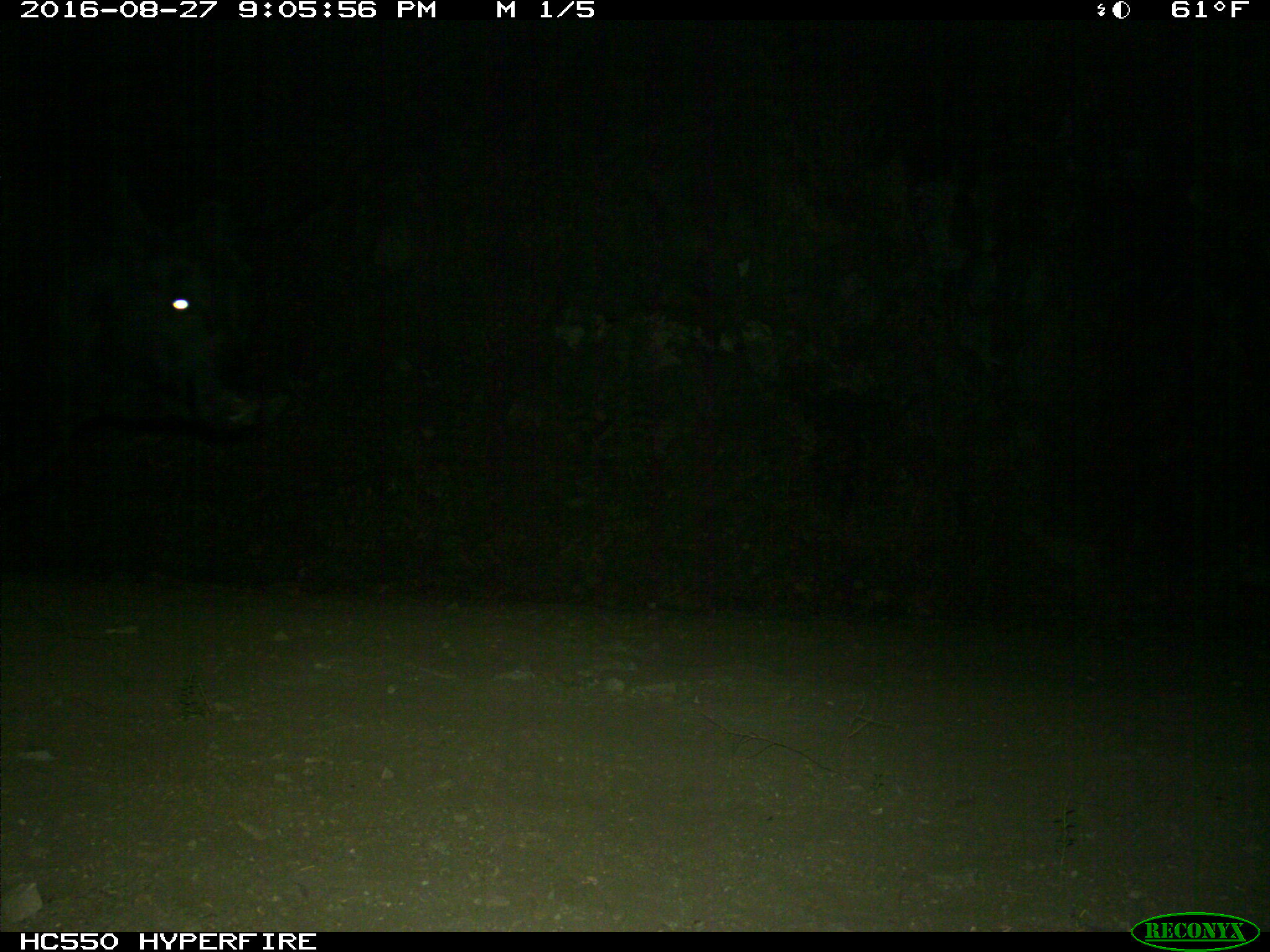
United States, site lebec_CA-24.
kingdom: Animalia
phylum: Chordata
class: Mammalia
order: Artiodactyla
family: Bovidae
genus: Bos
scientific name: Bos taurus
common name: domestic cow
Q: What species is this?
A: Bos taurus (domestic cow).